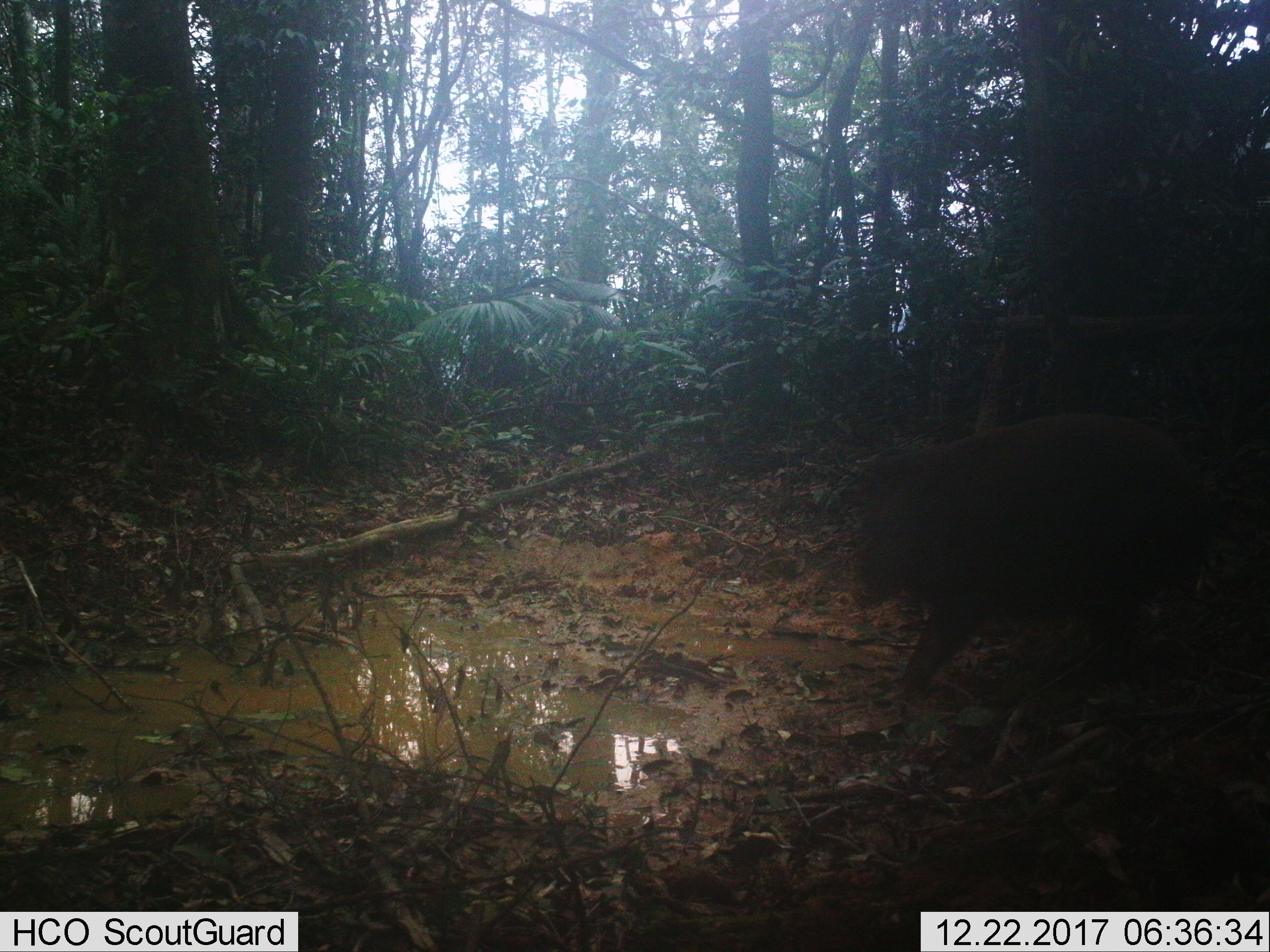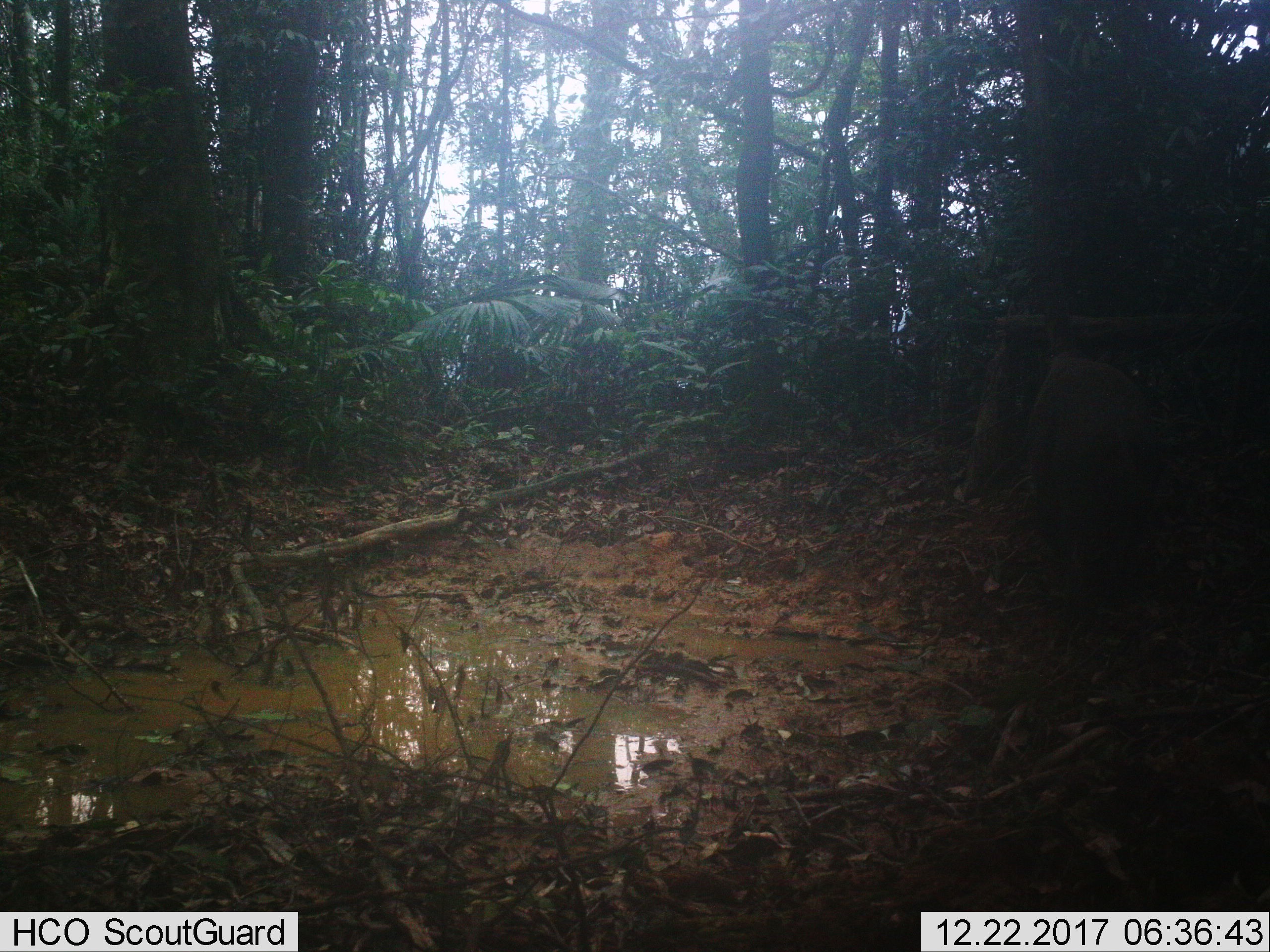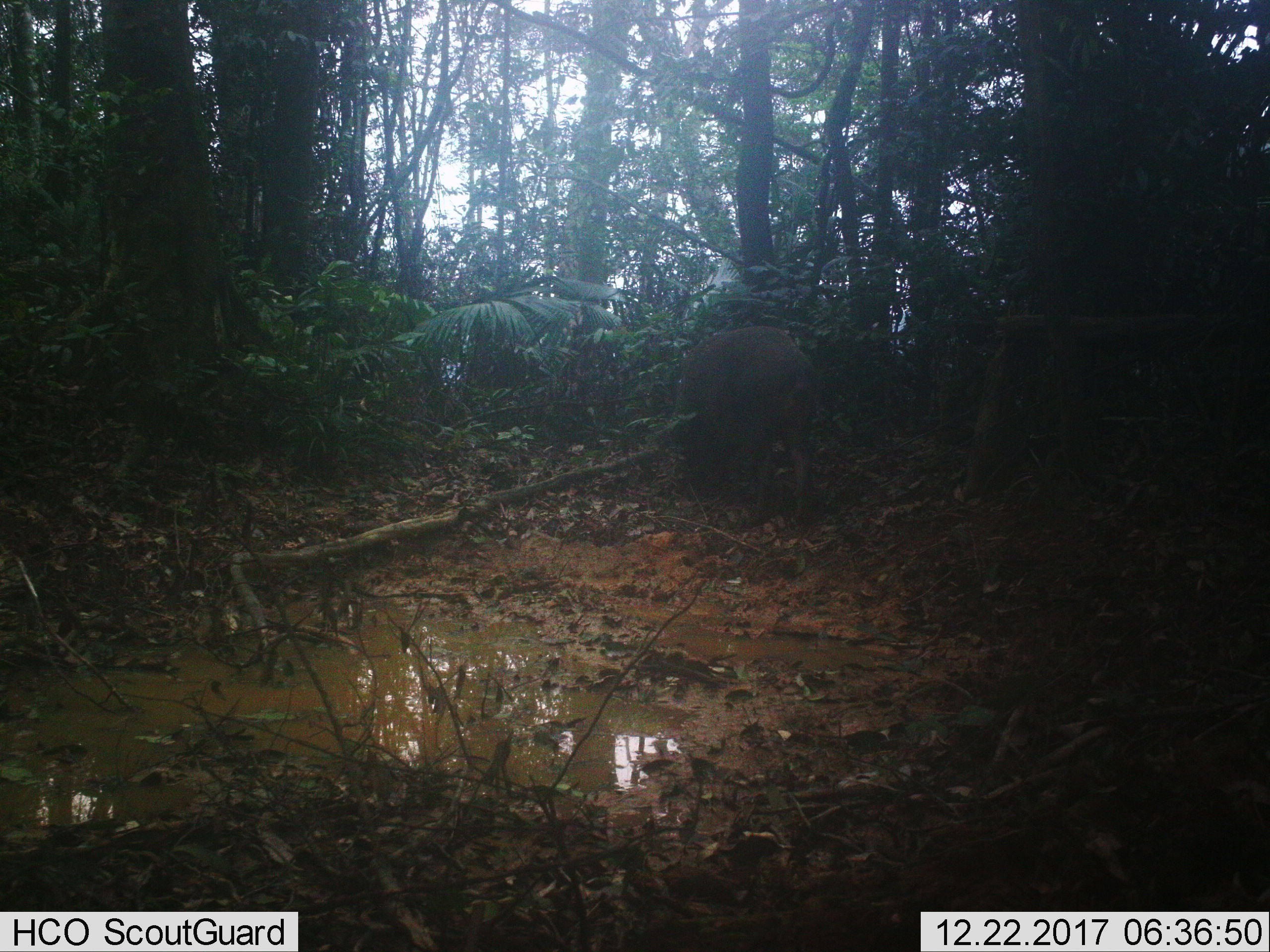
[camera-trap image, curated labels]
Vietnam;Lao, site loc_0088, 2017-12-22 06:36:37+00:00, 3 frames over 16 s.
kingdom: Animalia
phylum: Chordata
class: Mammalia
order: Artiodactyla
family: Suidae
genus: Sus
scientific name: Sus scrofa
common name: eurasian wild pig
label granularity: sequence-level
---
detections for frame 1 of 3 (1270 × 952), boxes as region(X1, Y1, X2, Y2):
eurasian wild pig: region(847, 407, 1210, 695)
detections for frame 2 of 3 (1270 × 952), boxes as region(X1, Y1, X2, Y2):
eurasian wild pig: region(1019, 340, 1159, 598)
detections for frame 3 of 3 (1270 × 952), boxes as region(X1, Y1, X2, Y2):
eurasian wild pig: region(677, 324, 819, 527)